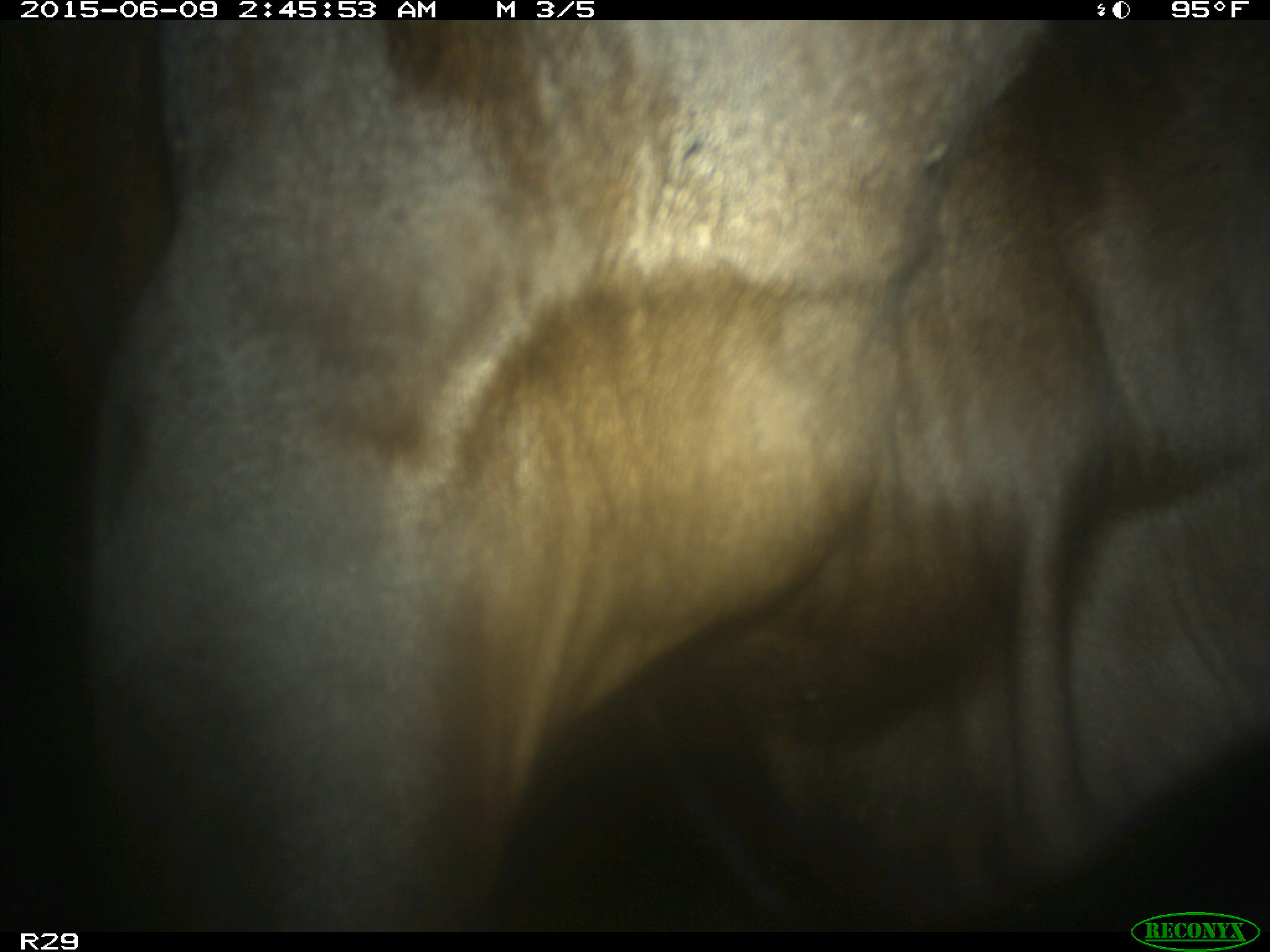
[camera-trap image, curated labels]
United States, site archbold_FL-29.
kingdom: Animalia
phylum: Chordata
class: Mammalia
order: Artiodactyla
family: Bovidae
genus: Bos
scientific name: Bos taurus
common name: domestic cow